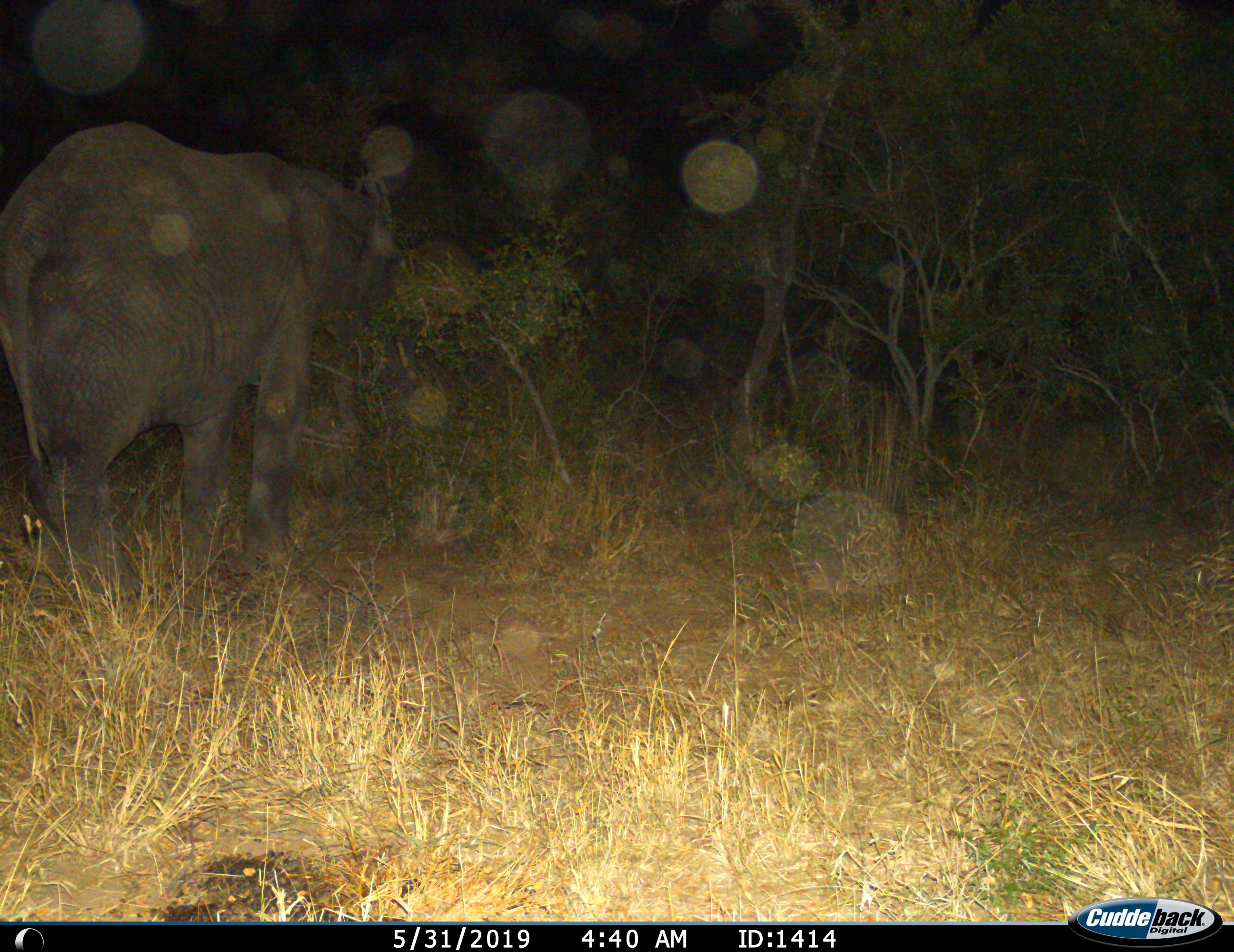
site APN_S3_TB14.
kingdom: Animalia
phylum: Chordata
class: Mammalia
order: Proboscidea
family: Elephantidae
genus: Loxodonta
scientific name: Loxodonta africana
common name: african bush elephant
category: elephant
Elephant (african bush elephant) (Loxodonta africana), count 1. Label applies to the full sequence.